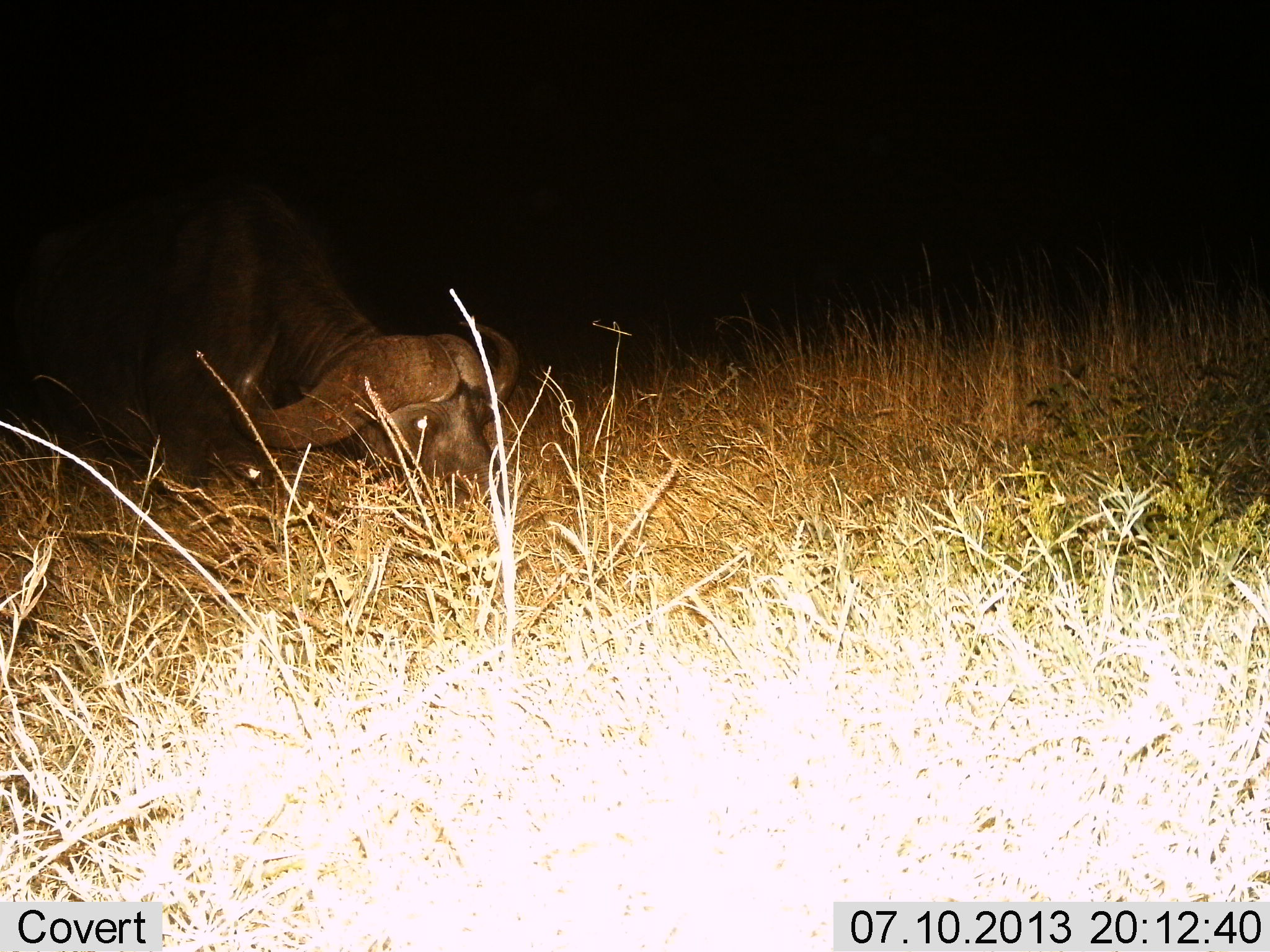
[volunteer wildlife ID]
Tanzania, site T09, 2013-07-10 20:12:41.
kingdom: Animalia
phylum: Chordata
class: Mammalia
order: Artiodactyla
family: Bovidae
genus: Syncerus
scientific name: Syncerus caffer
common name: cape buffalo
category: buffalo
Buffalo (cape buffalo) (Syncerus caffer), count 1. Behavior (volunteer vote fractions): standing 4%, resting 35%, moving 0%, interacting 0%. Young present (vote fraction): 0%. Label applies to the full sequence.